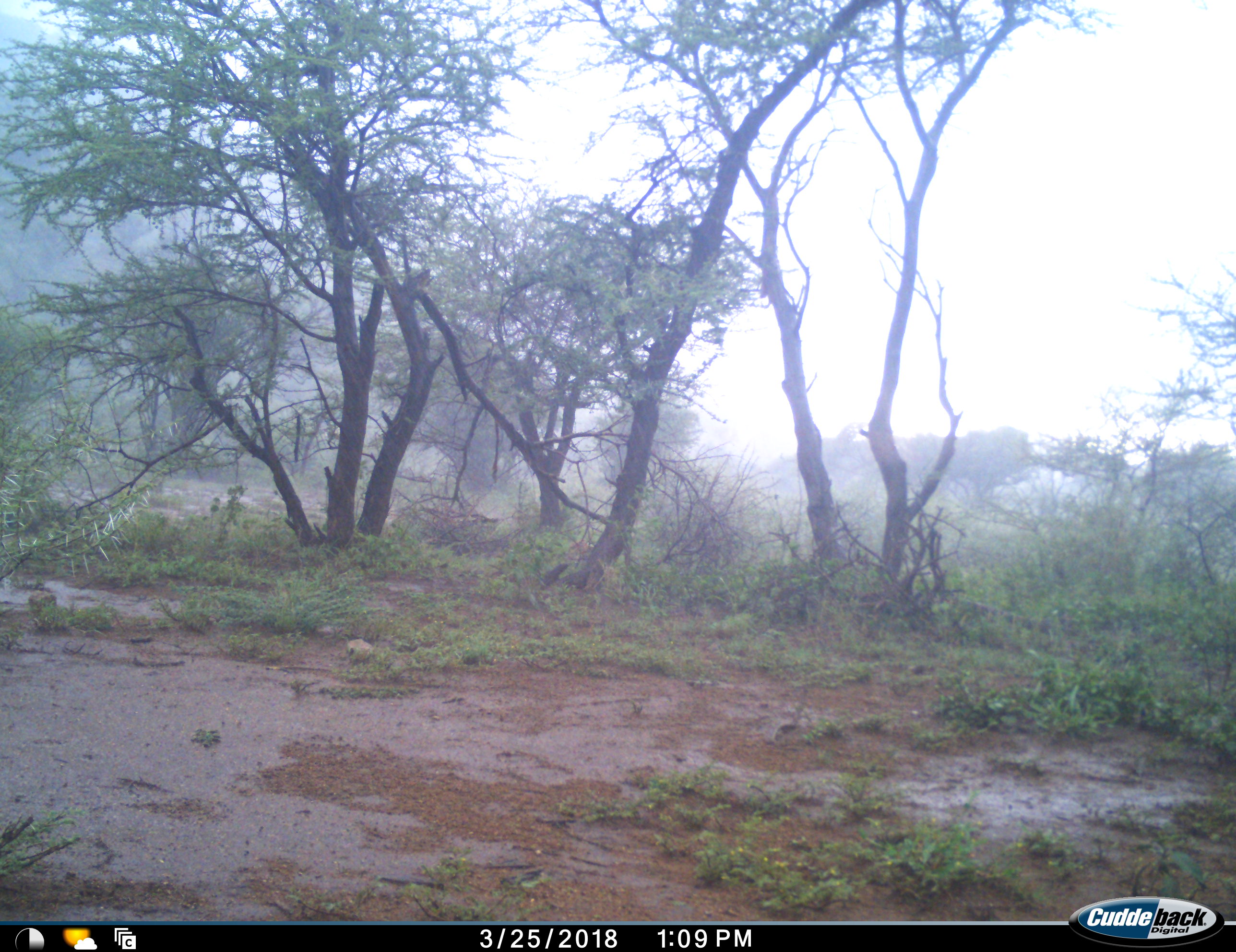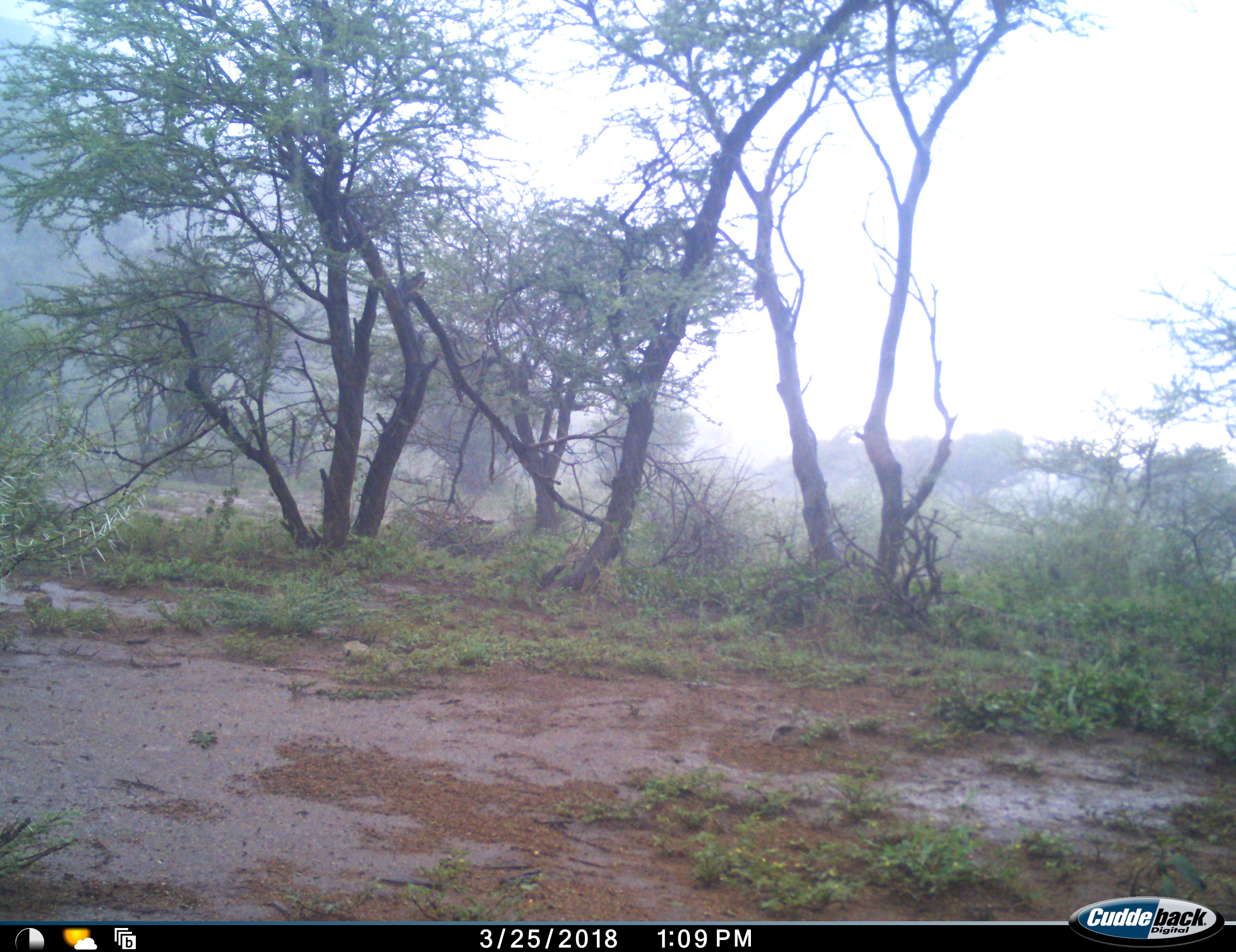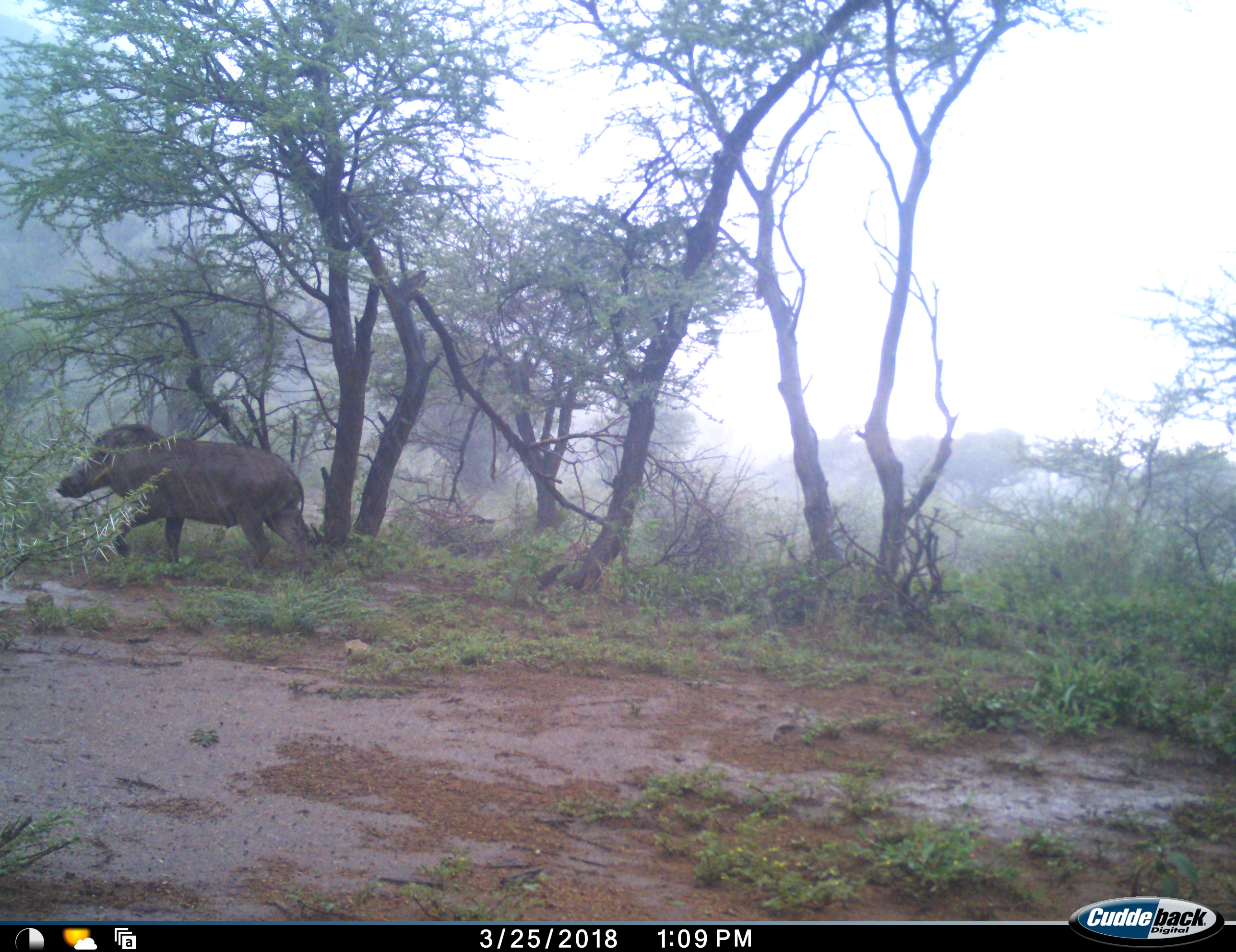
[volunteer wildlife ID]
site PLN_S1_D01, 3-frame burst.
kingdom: Animalia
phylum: Chordata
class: Mammalia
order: Artiodactyla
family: Suidae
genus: Phacochoerus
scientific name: Phacochoerus africanus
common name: warthog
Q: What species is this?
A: Warthog (Phacochoerus africanus).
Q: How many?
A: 1.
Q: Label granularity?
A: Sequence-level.